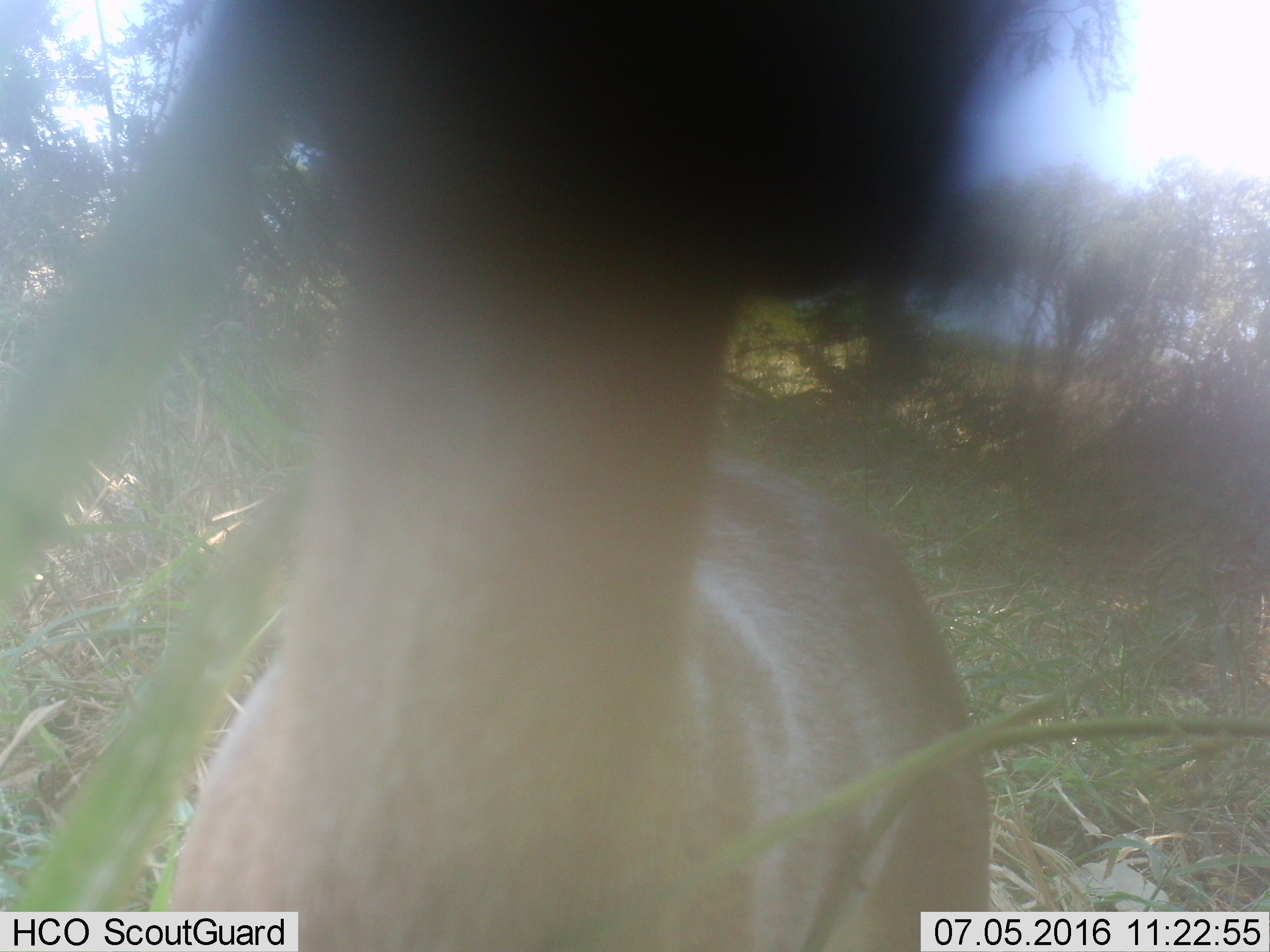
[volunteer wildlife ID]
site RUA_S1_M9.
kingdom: Animalia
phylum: Chordata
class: Mammalia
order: Artiodactyla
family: Bovidae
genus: Aepyceros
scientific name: Aepyceros melampus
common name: impala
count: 1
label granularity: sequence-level